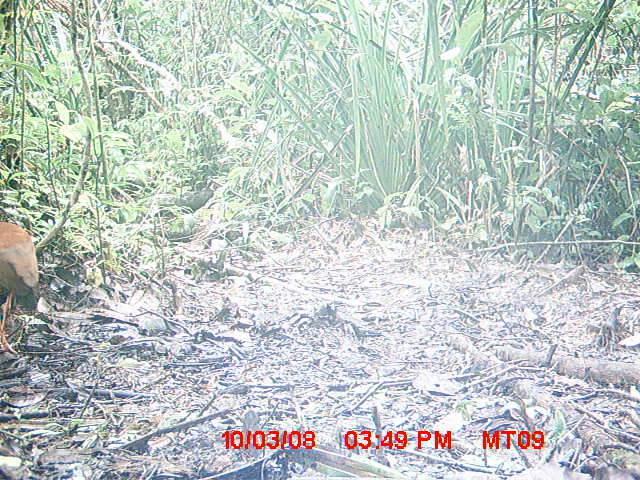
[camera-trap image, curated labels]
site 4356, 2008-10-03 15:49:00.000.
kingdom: Animalia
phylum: Chordata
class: Aves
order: Cuculiformes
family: Cuculidae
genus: Coua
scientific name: Coua serriana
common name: red-breasted coua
Coua serriana (red-breasted coua), count 2.